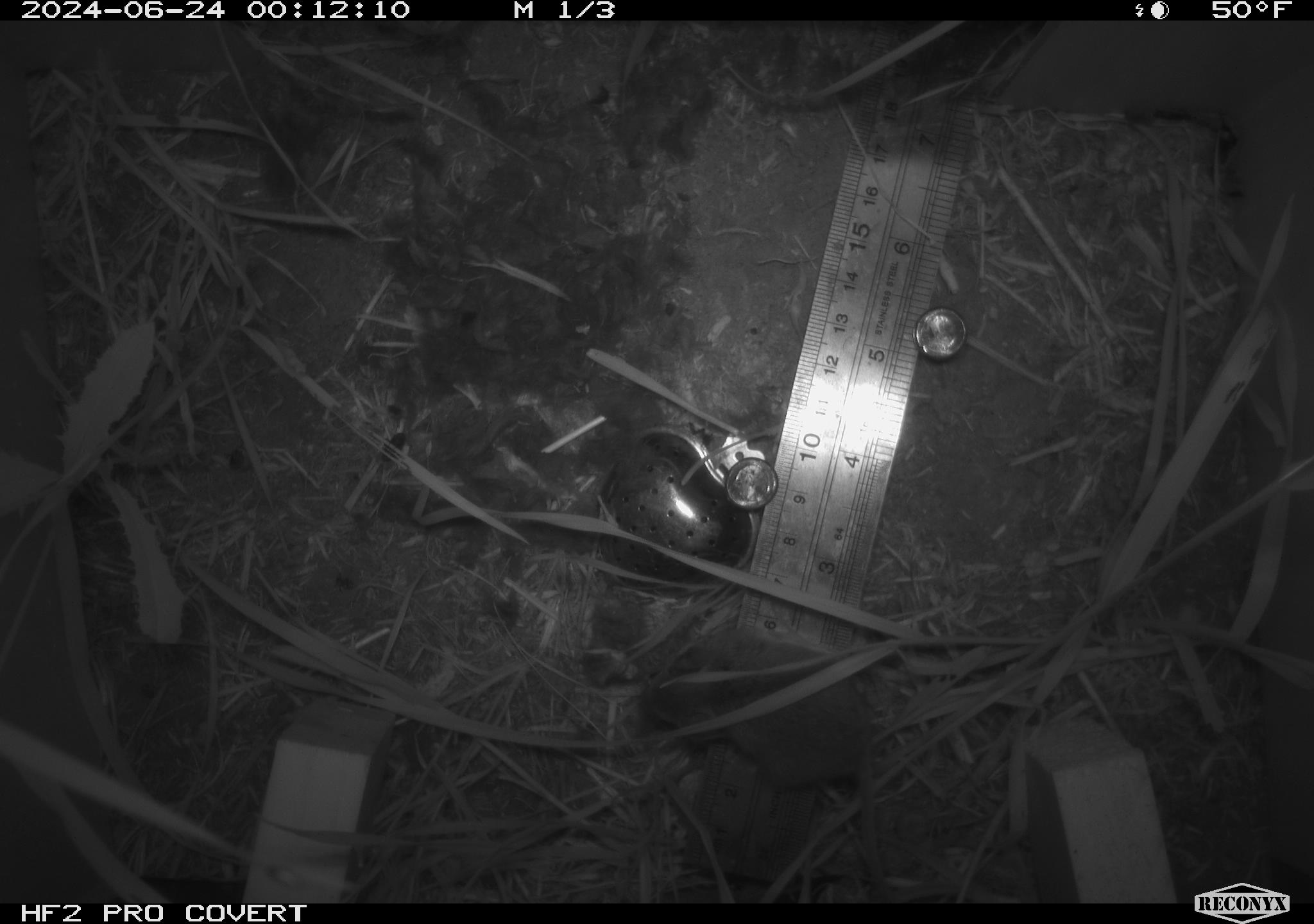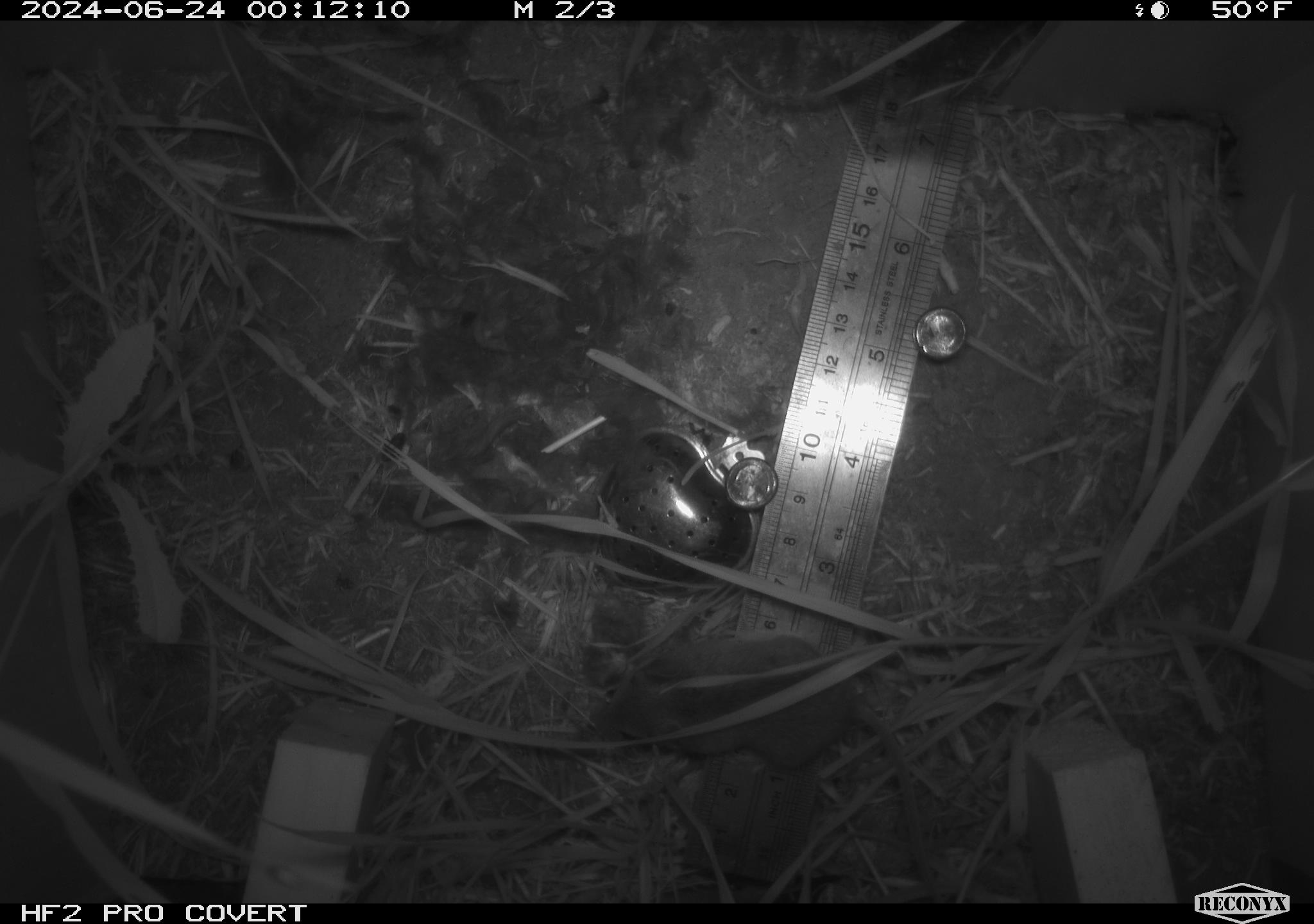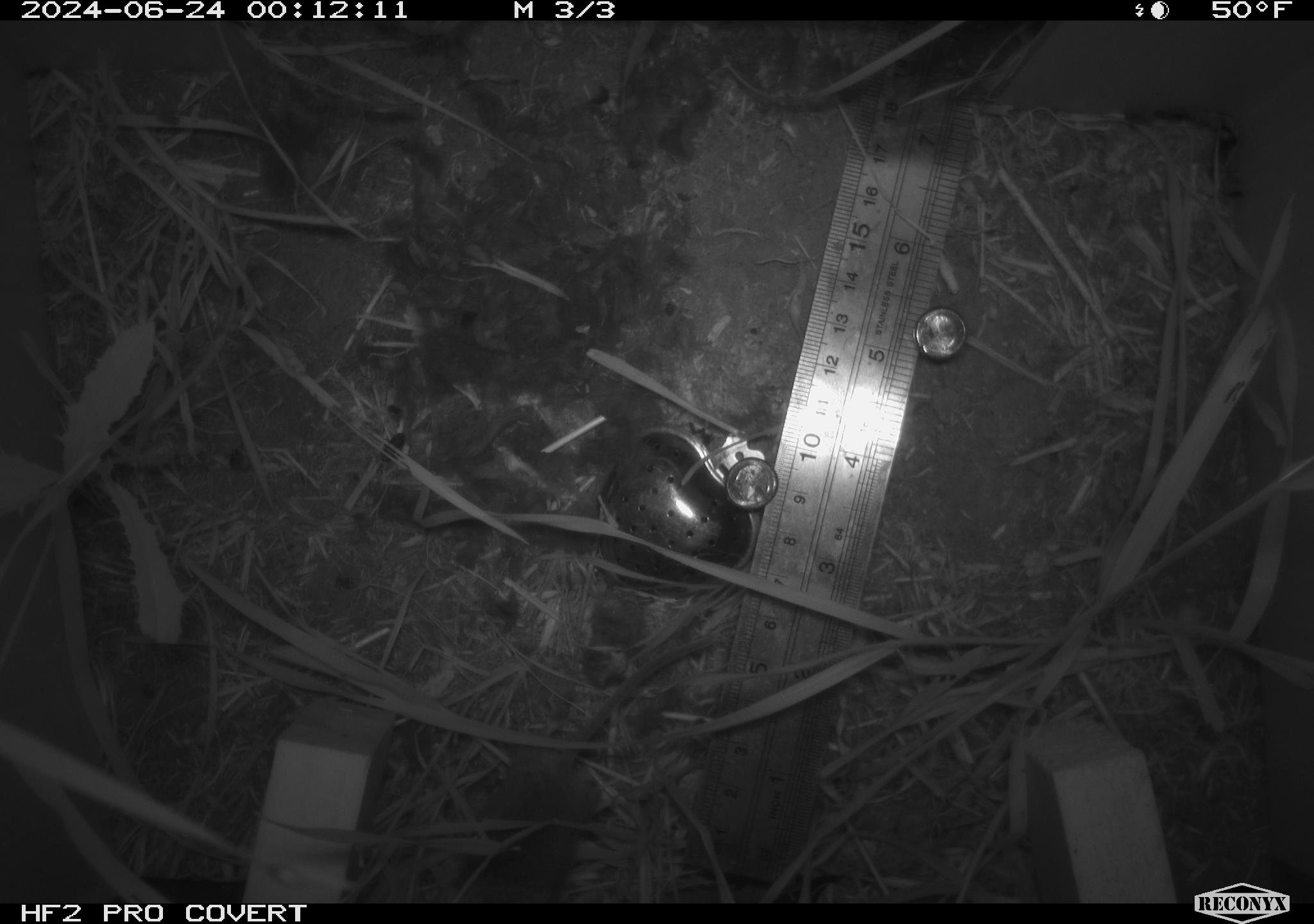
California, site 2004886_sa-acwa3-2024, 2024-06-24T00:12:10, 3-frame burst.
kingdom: Animalia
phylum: Chordata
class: Mammalia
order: Rodentia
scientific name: Rodentia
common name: mouse species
Mouse species (Rodentia).